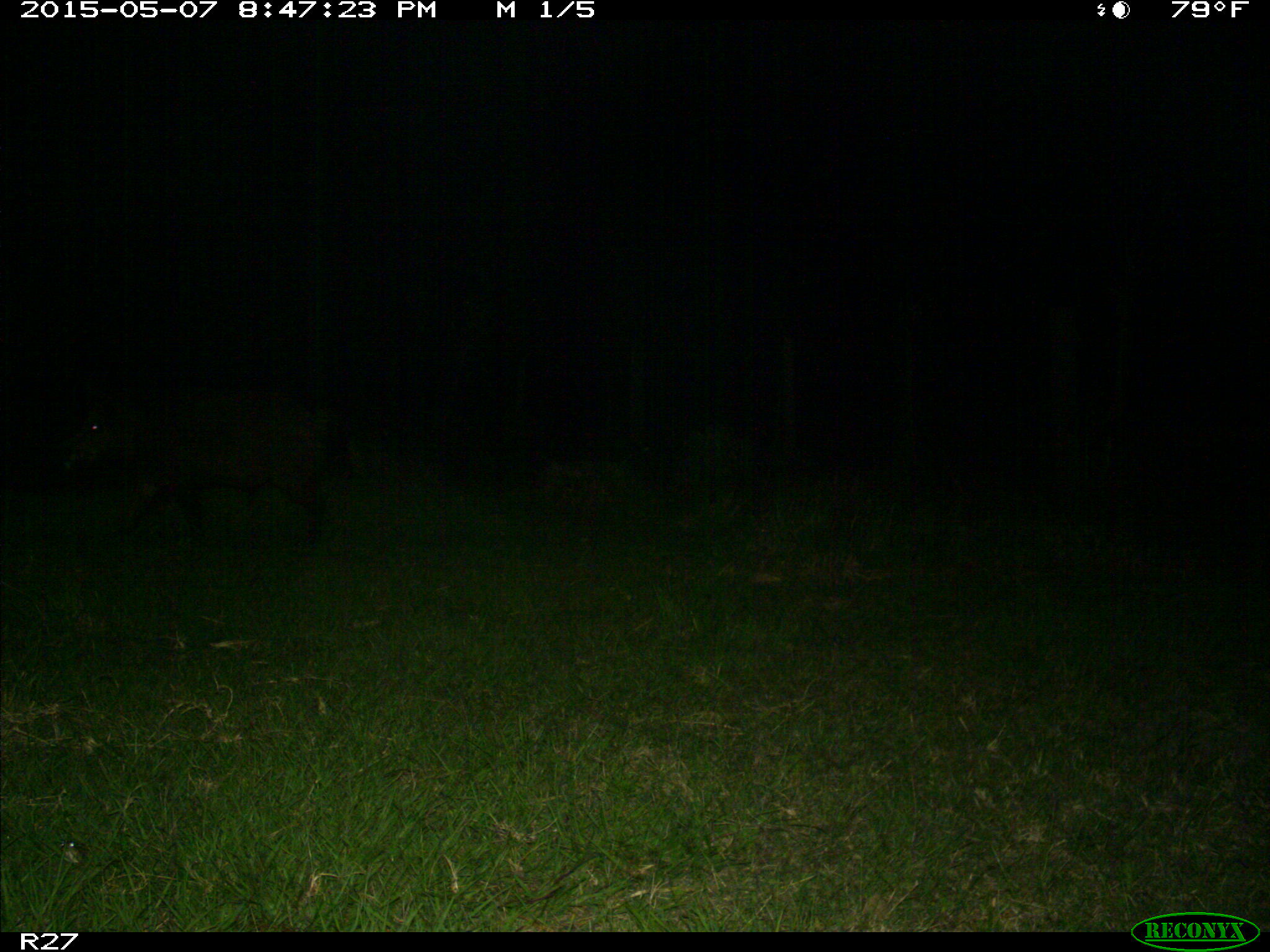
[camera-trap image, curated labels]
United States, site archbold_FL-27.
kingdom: Animalia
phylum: Chordata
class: Mammalia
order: Artiodactyla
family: Suidae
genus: Sus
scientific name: Sus scrofa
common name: wild boar